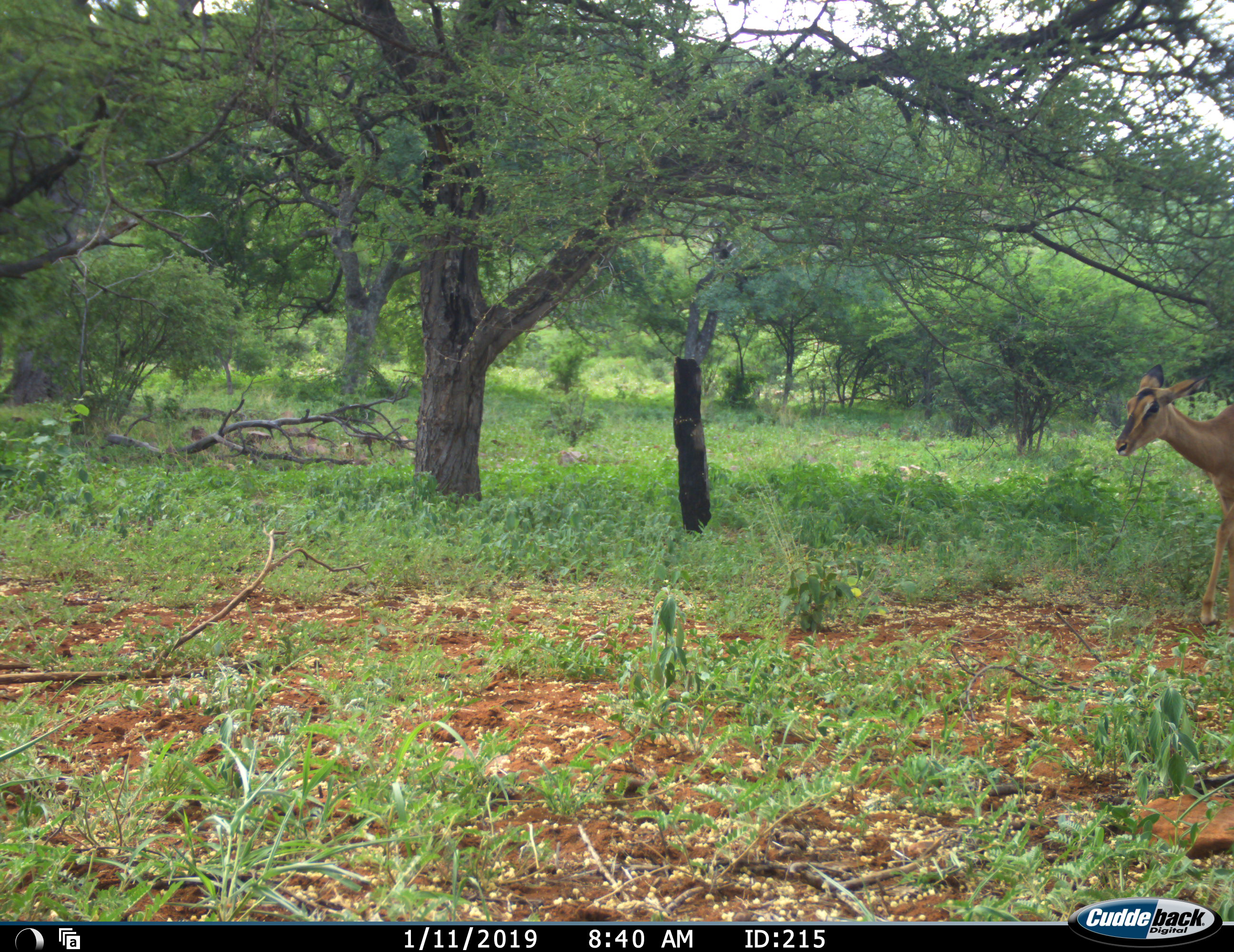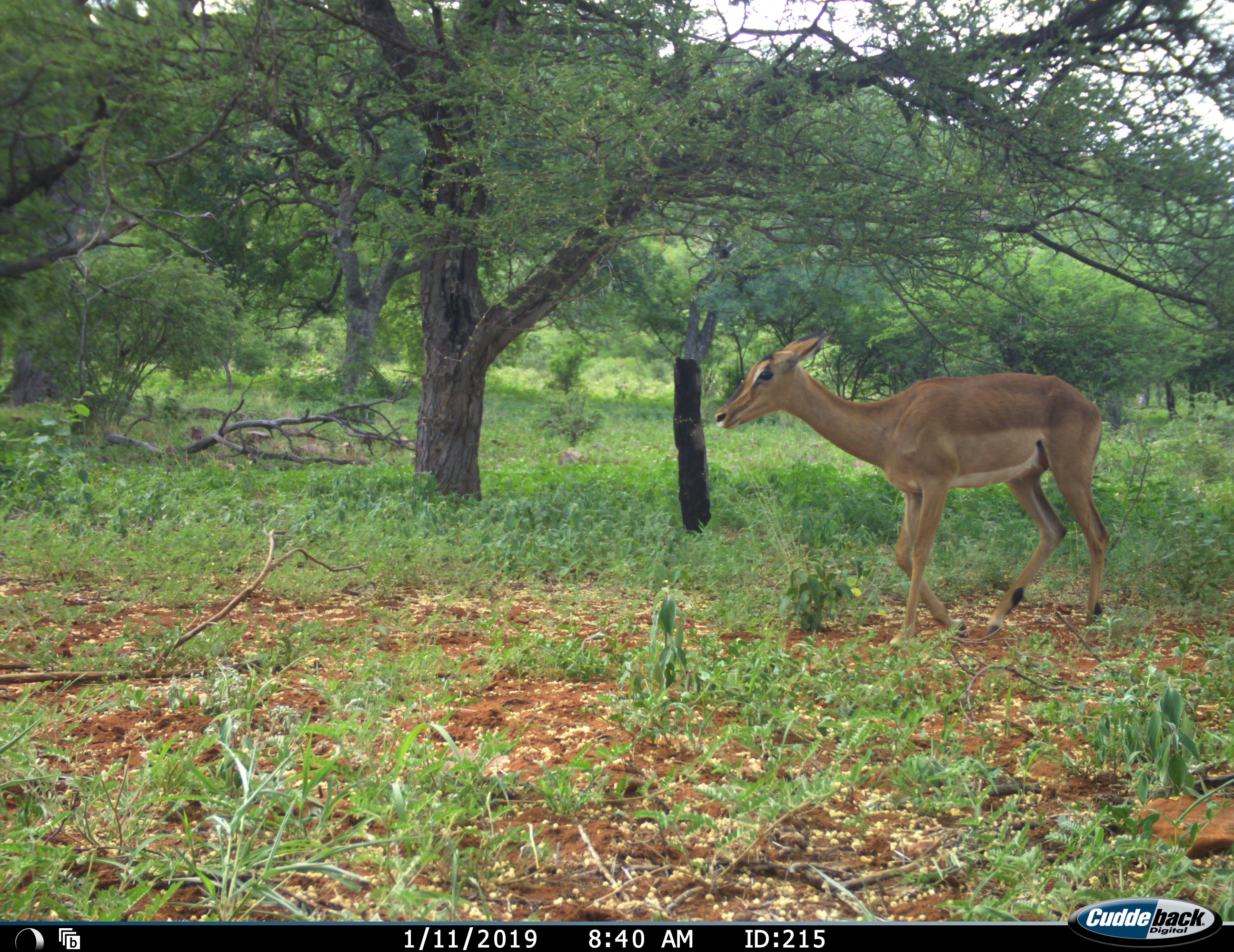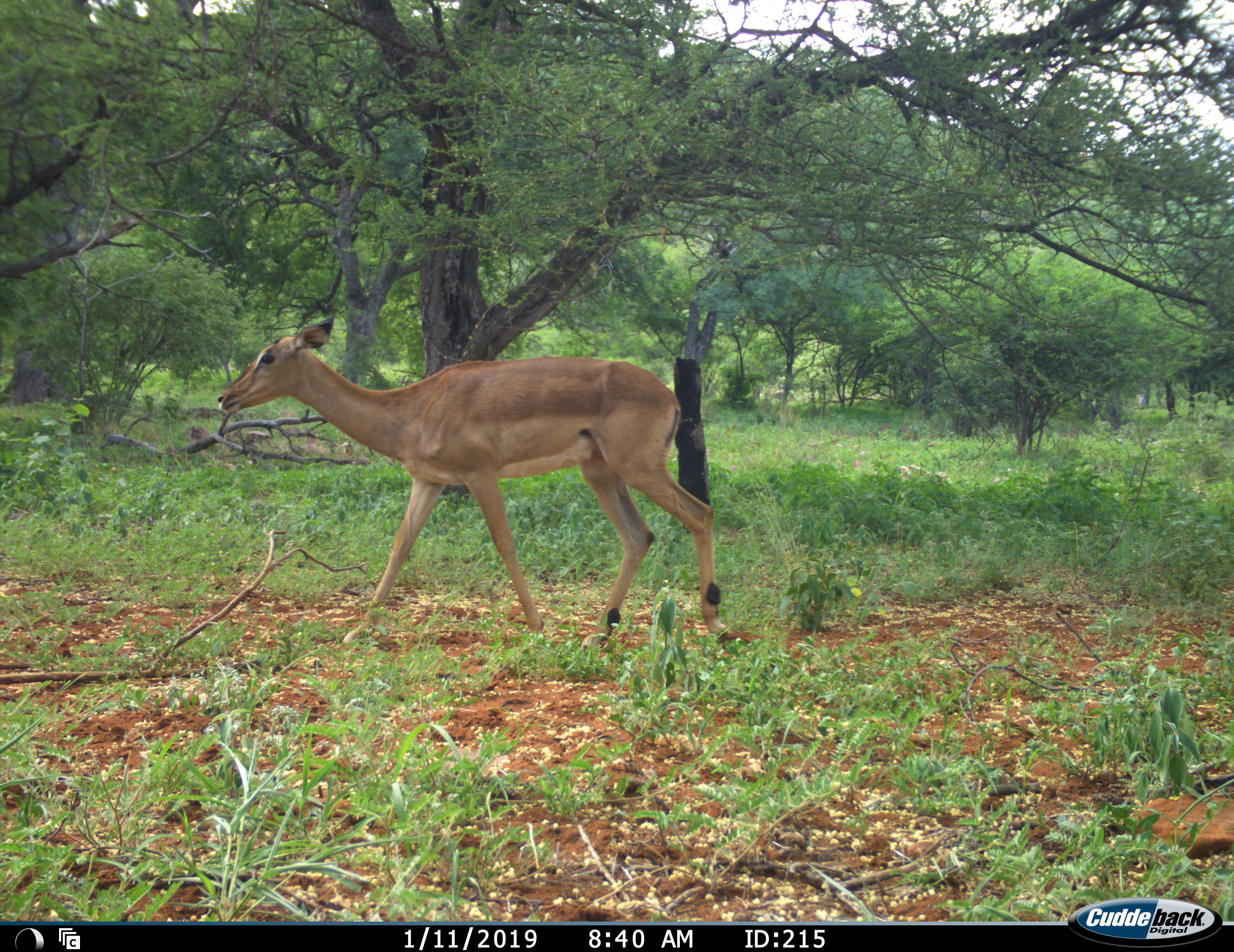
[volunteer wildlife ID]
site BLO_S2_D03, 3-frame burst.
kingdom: Animalia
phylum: Chordata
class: Mammalia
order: Artiodactyla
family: Bovidae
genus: Aepyceros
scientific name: Aepyceros melampus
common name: impala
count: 1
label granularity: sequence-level